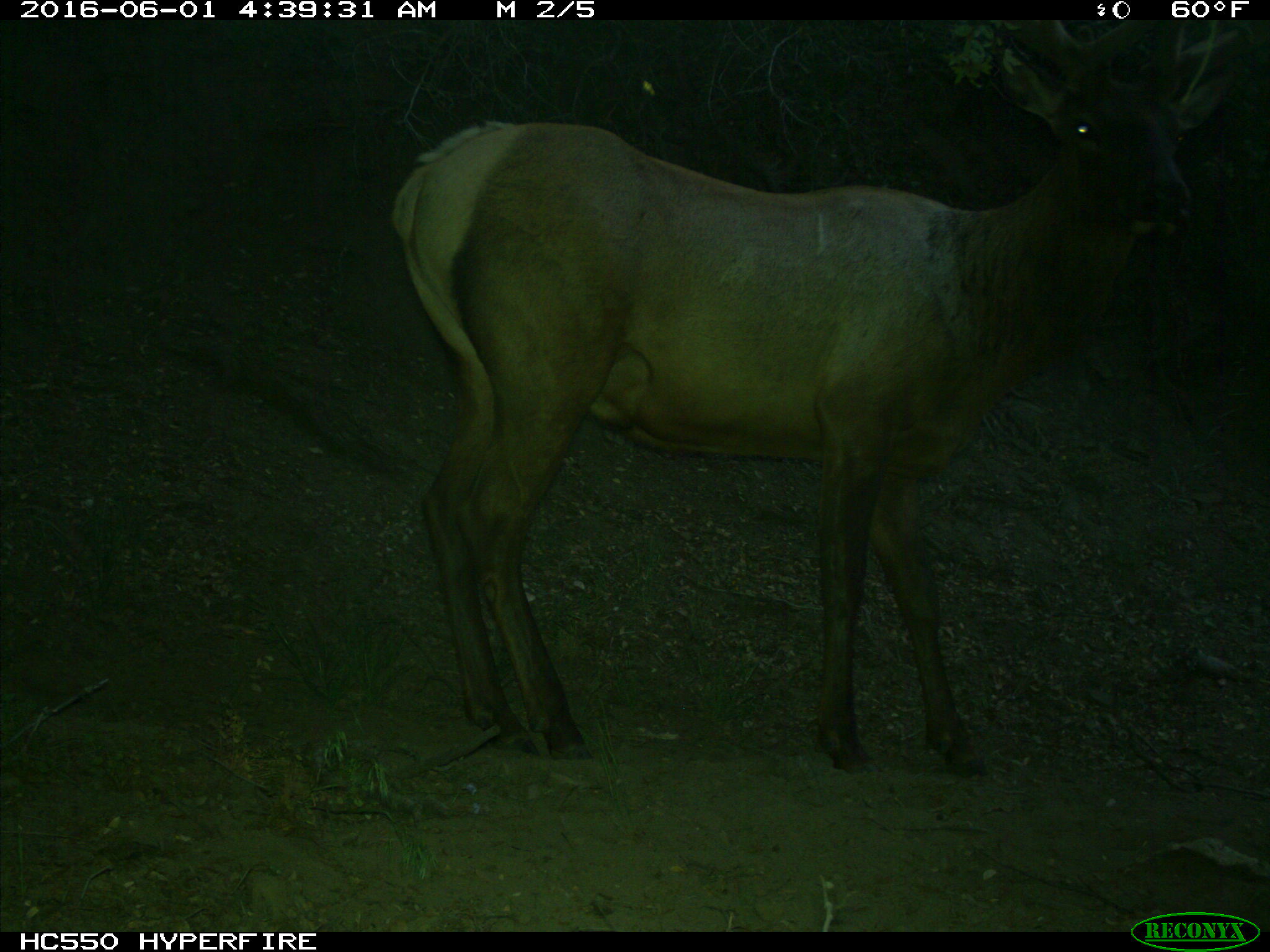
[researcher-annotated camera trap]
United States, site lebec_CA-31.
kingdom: Animalia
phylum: Chordata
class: Mammalia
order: Artiodactyla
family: Cervidae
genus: Cervus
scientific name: Cervus canadensis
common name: elk